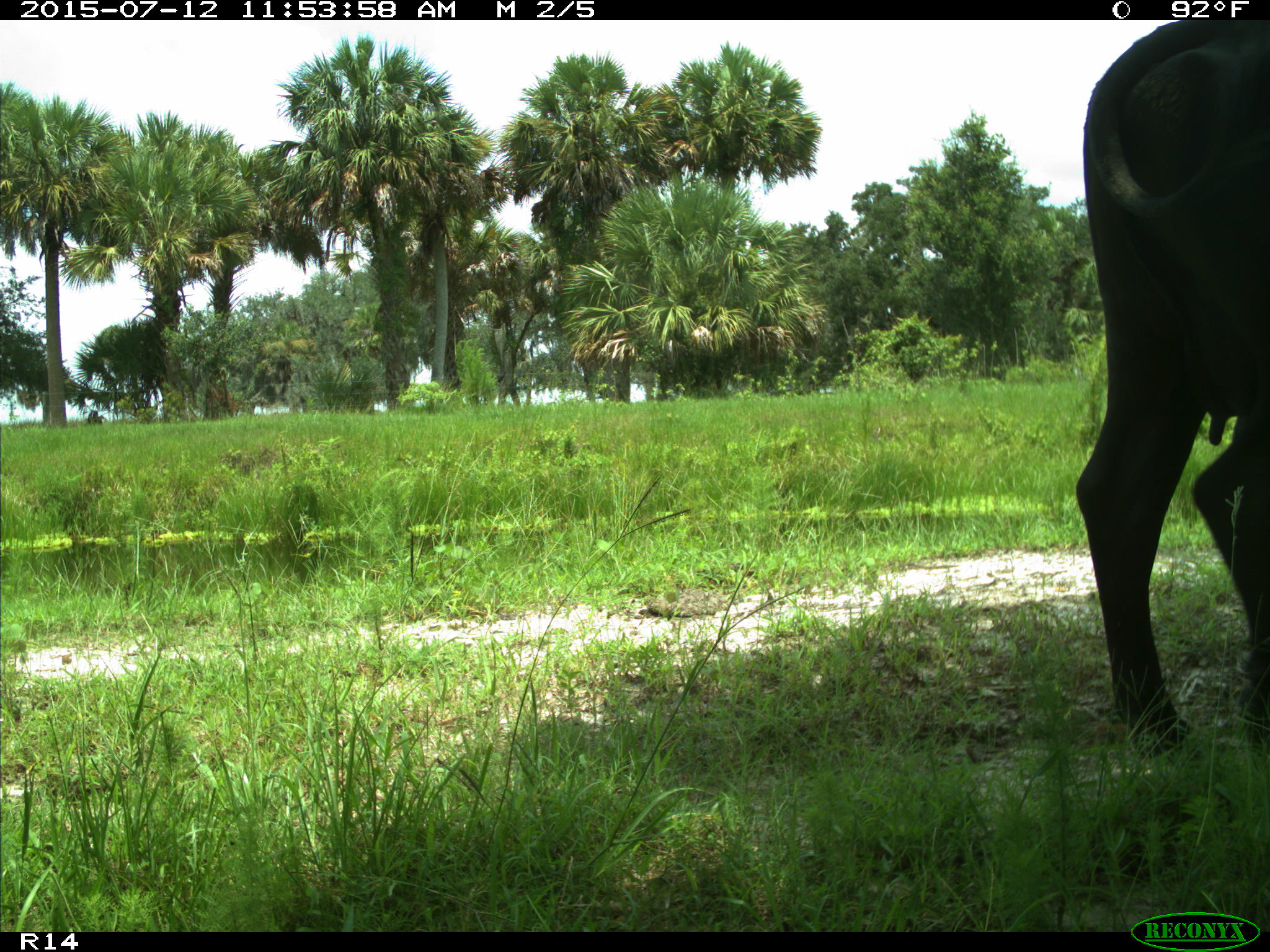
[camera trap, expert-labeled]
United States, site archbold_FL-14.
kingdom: Animalia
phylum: Chordata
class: Mammalia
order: Artiodactyla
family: Bovidae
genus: Bos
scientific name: Bos taurus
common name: domestic cow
Bos taurus (domestic cow).